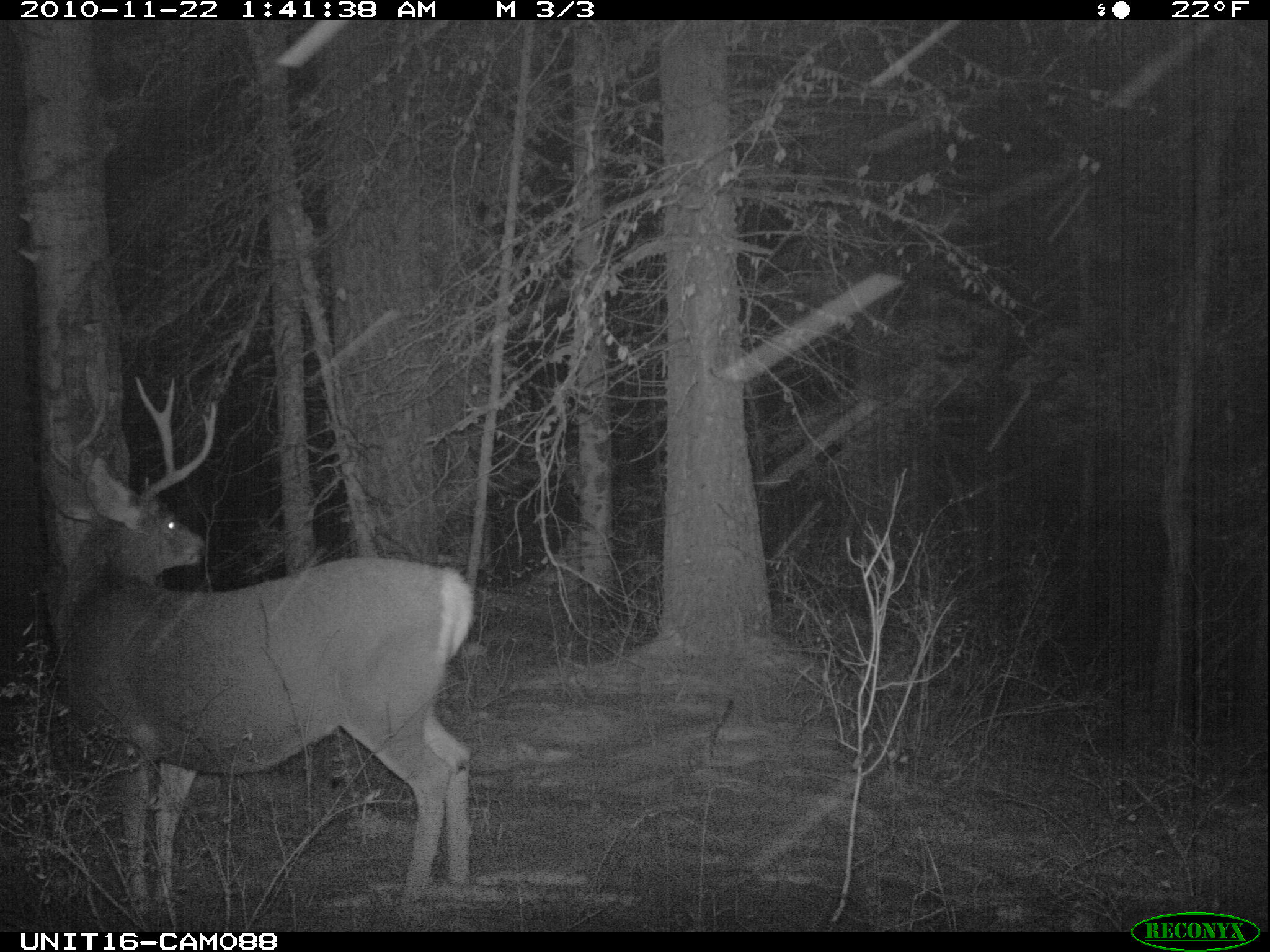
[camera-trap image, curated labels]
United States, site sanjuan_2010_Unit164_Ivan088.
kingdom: Animalia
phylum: Chordata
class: Mammalia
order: Artiodactyla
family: Cervidae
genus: Odocoileus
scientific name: Odocoileus hemionus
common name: mule deer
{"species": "Odocoileus hemionus (mule deer)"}